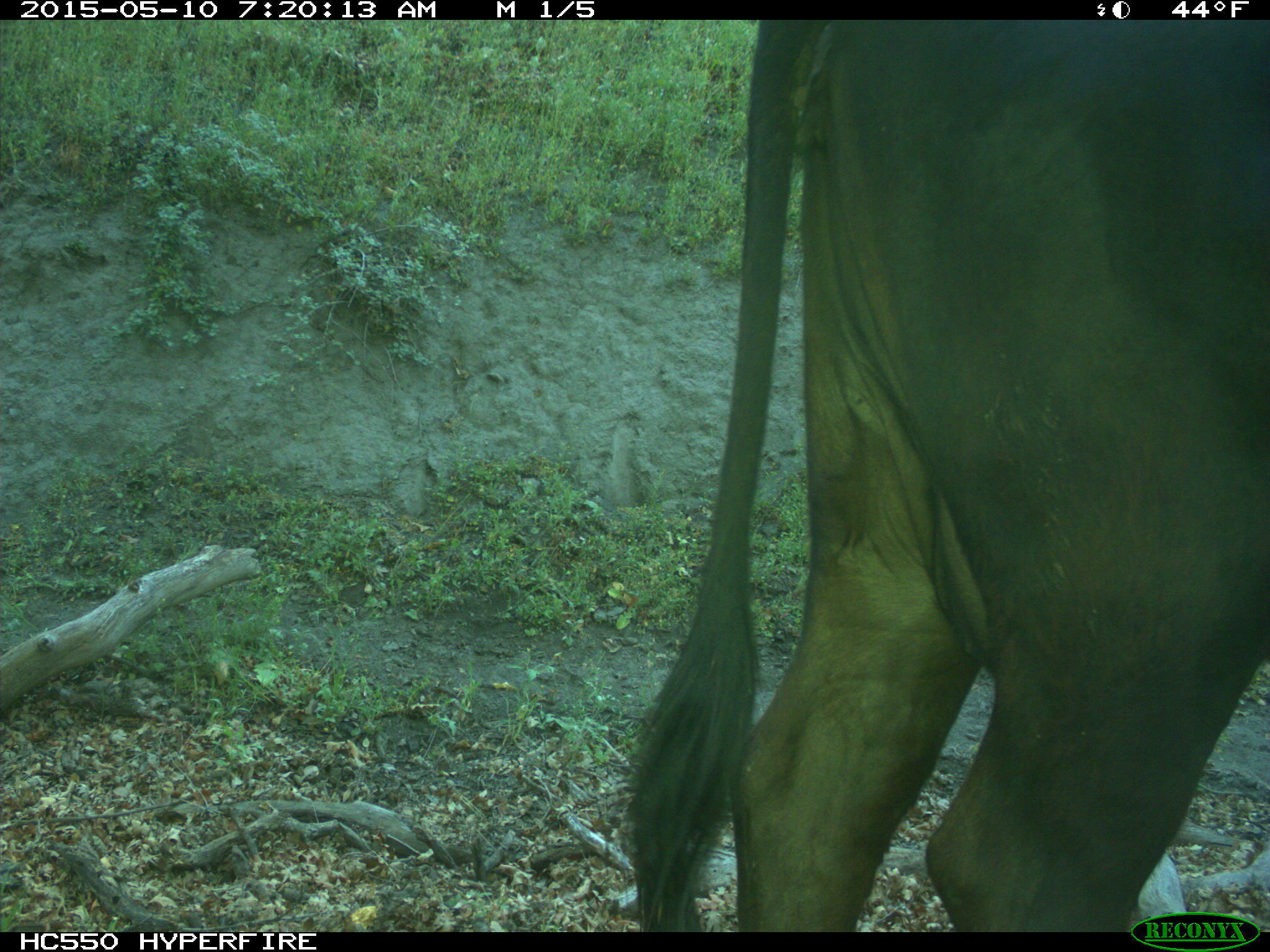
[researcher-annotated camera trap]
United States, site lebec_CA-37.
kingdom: Animalia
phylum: Chordata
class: Mammalia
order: Artiodactyla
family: Bovidae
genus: Bos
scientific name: Bos taurus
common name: domestic cow